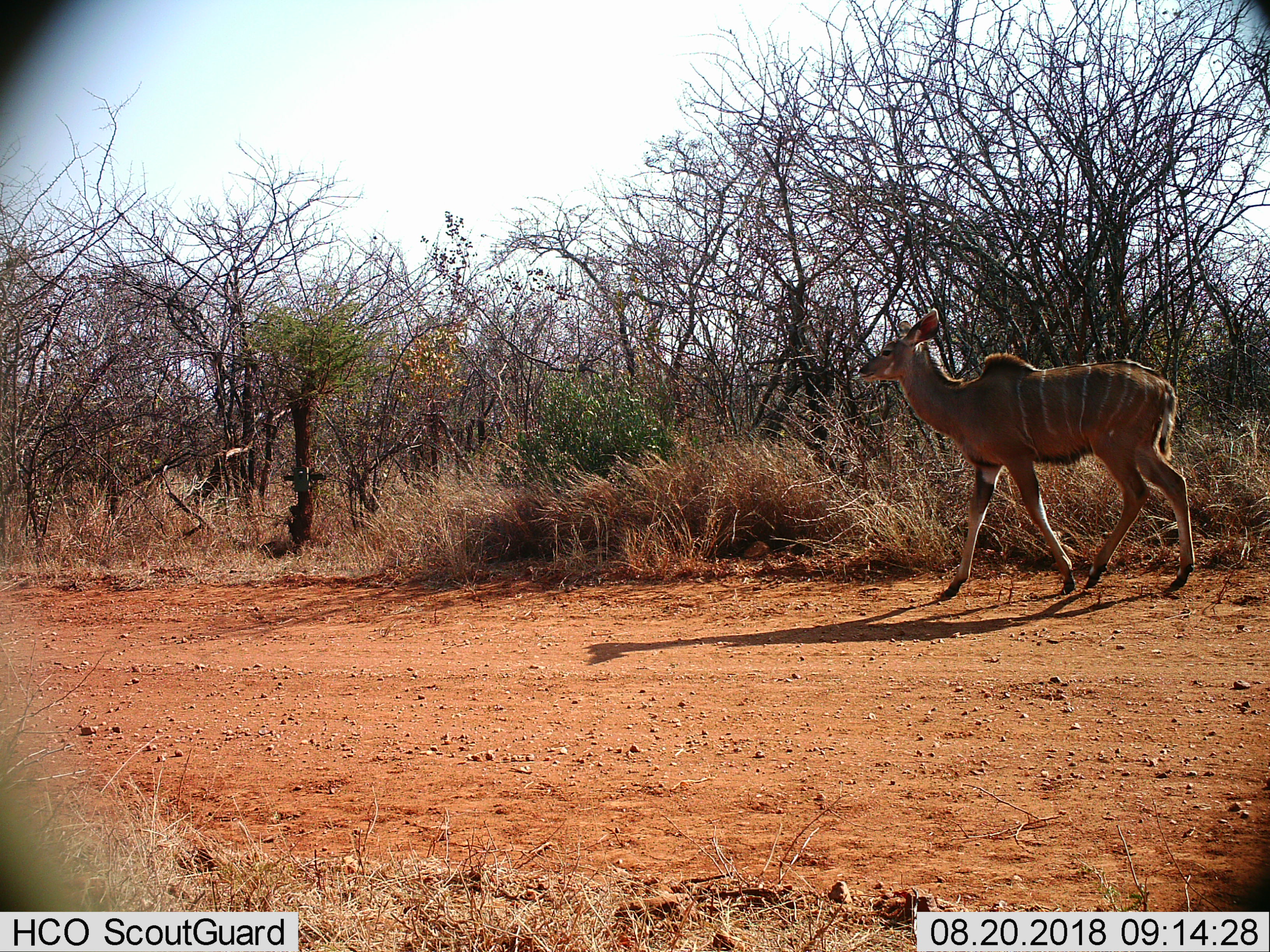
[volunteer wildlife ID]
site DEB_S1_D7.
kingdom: Animalia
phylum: Chordata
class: Mammalia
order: Artiodactyla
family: Bovidae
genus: Tragelaphus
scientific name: Tragelaphus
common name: kudu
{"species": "kudu (Tragelaphus)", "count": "1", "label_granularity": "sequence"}